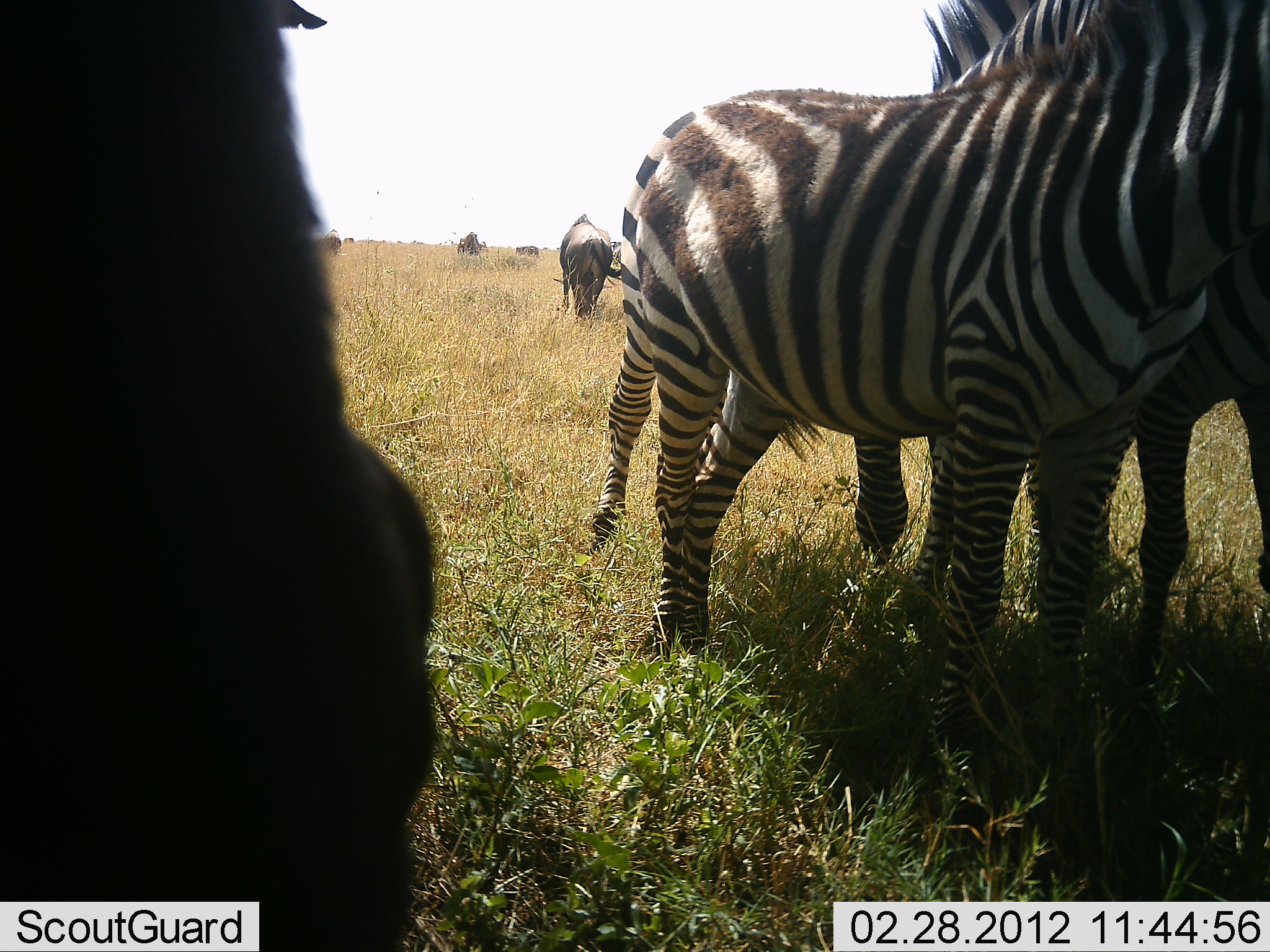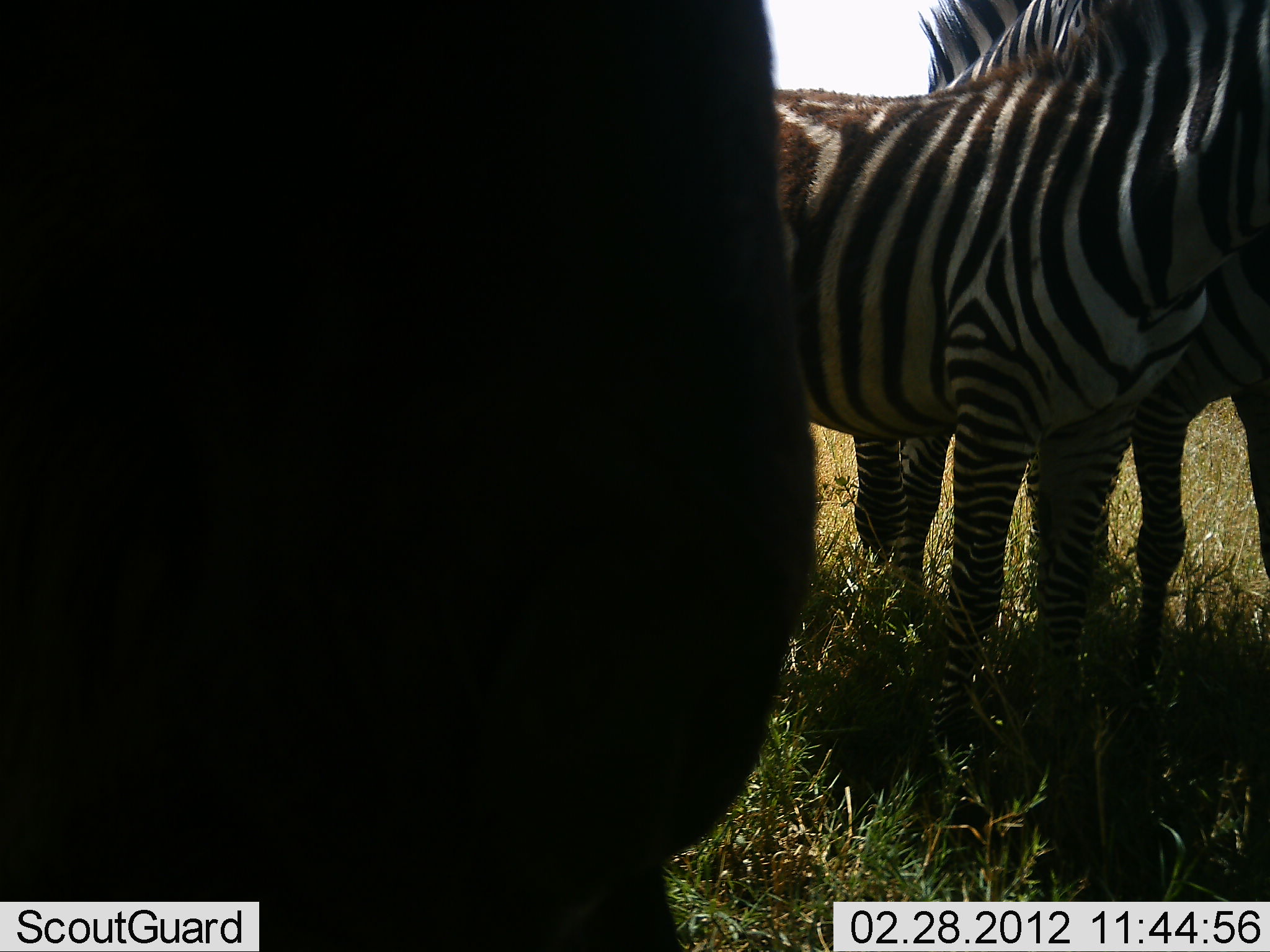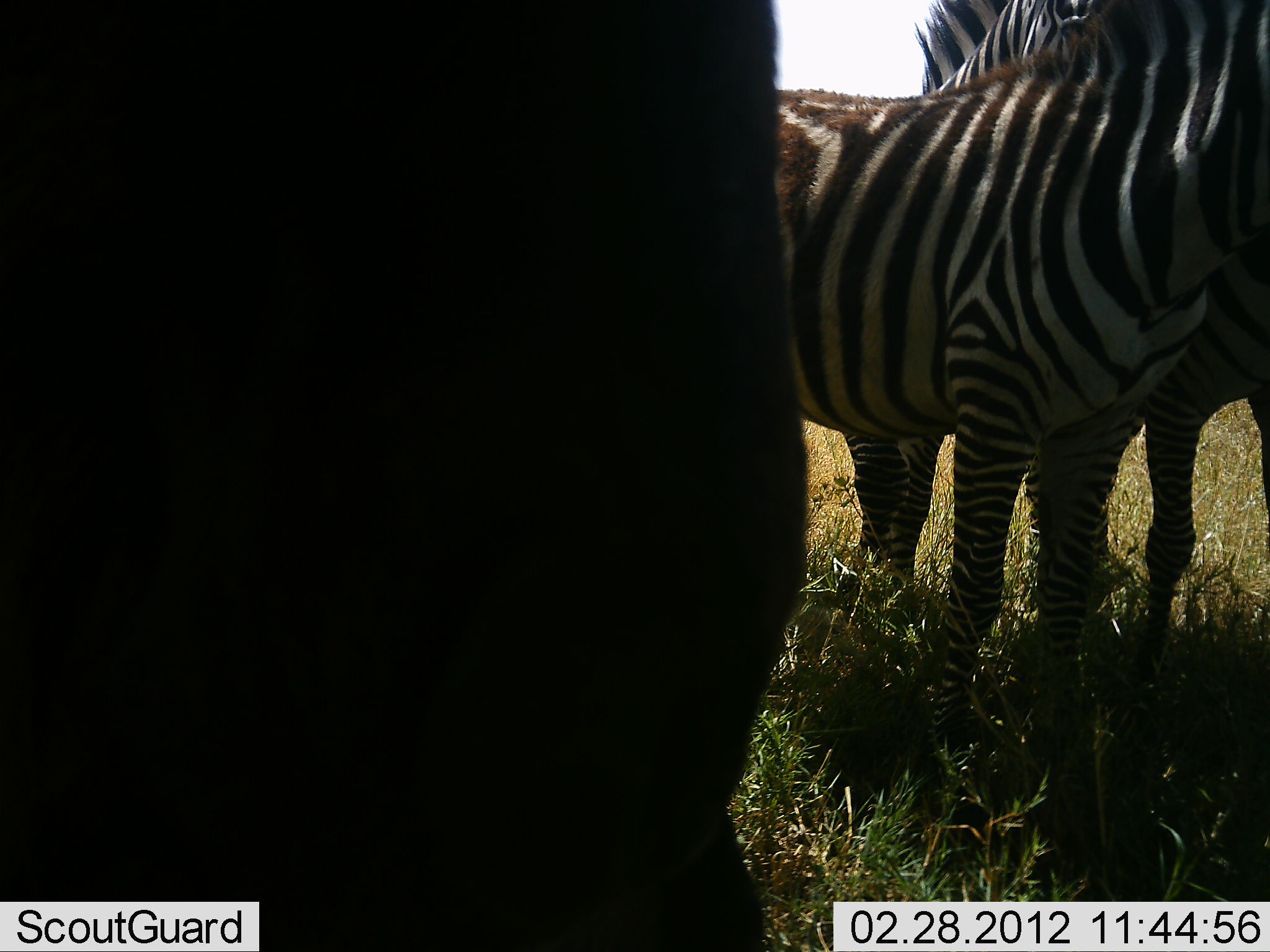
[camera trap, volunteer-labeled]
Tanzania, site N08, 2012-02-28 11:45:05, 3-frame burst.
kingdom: Animalia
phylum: Chordata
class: Mammalia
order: Perissodactyla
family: Equidae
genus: Equus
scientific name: Equus quagga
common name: plains zebra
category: zebra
Zebra (plains zebra) (Equus quagga), count 3. Behavior (volunteer vote fractions): standing 97%, resting 0%, moving 3%, interacting 0%. Young present (vote fraction): 10%. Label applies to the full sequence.